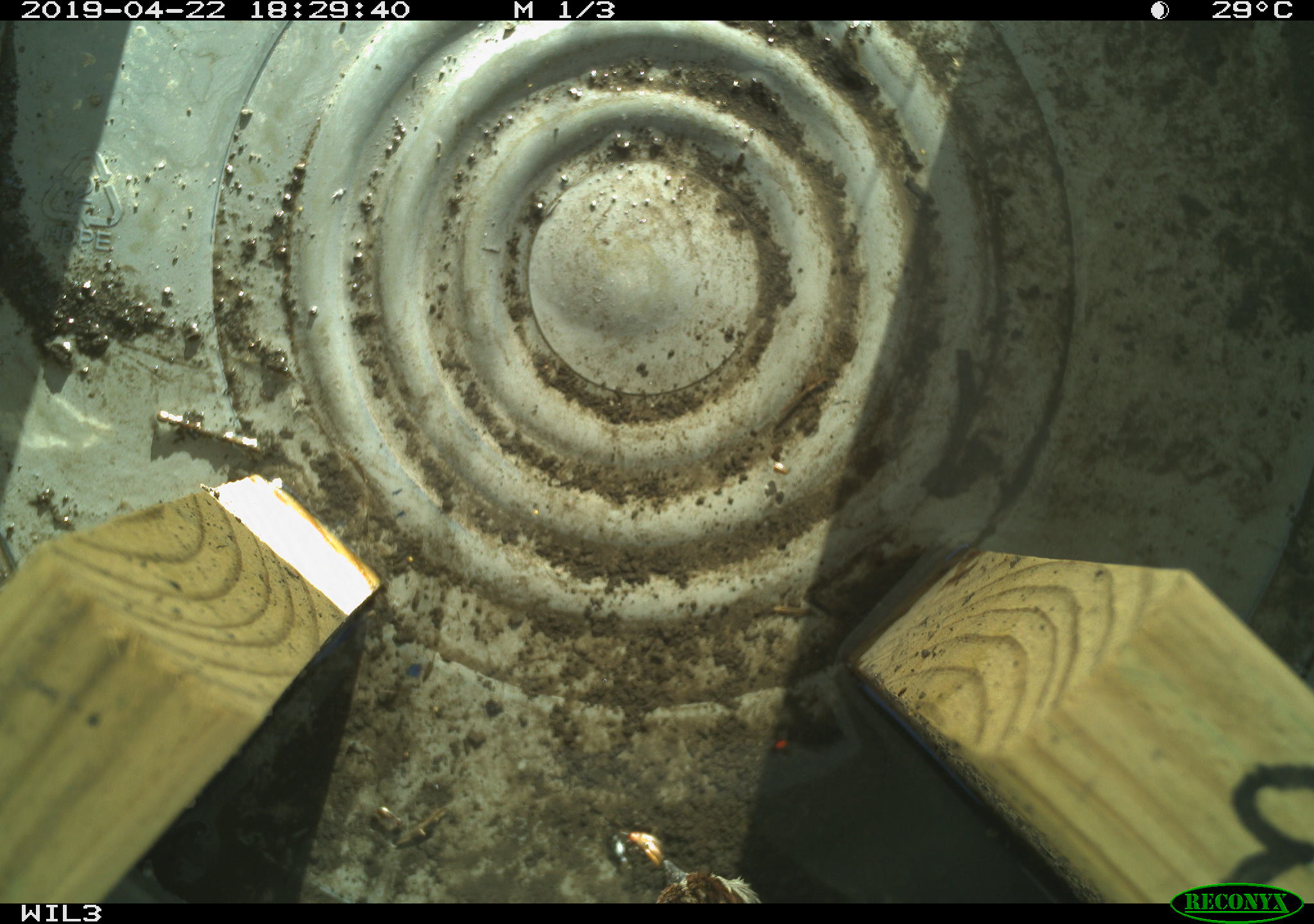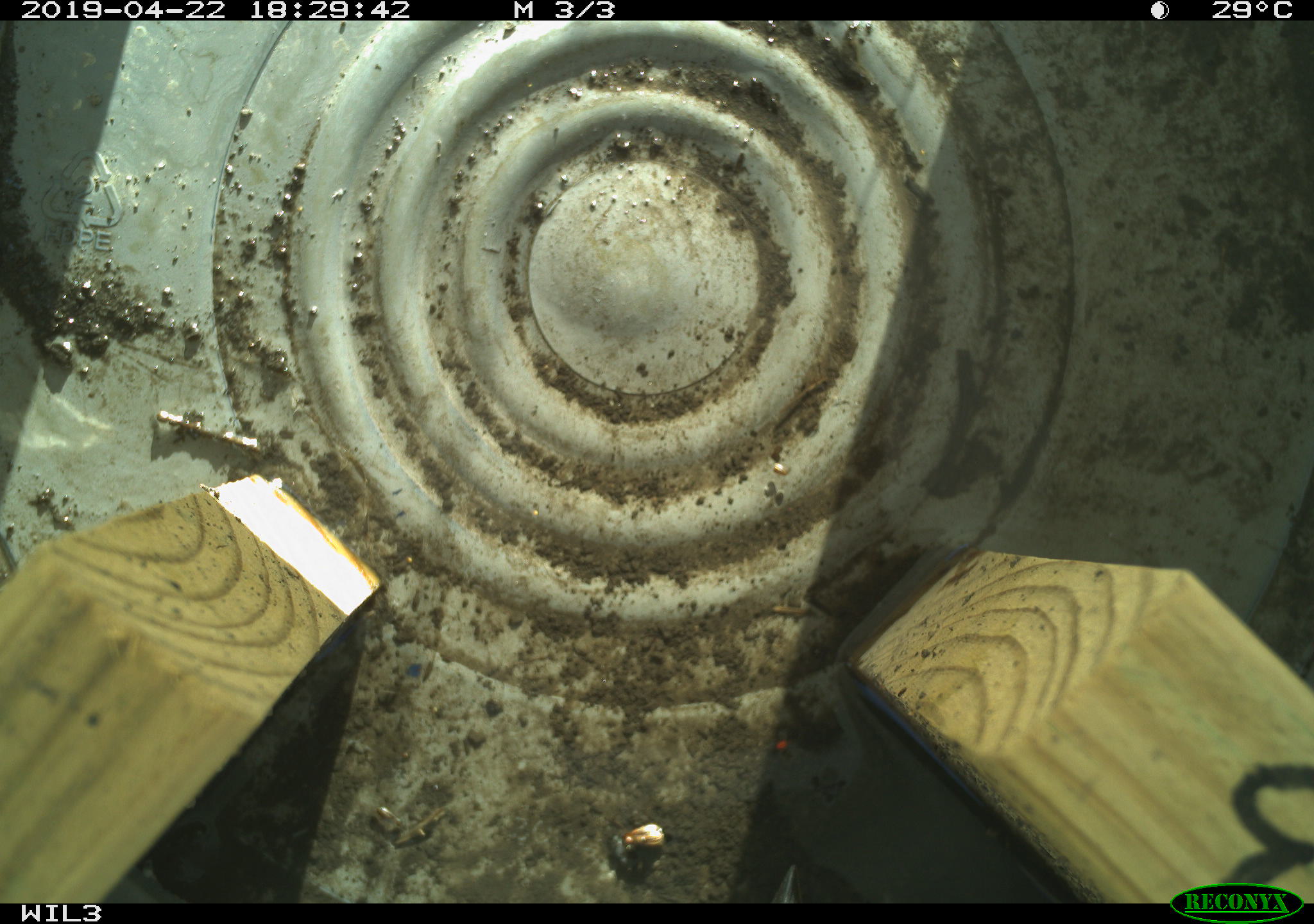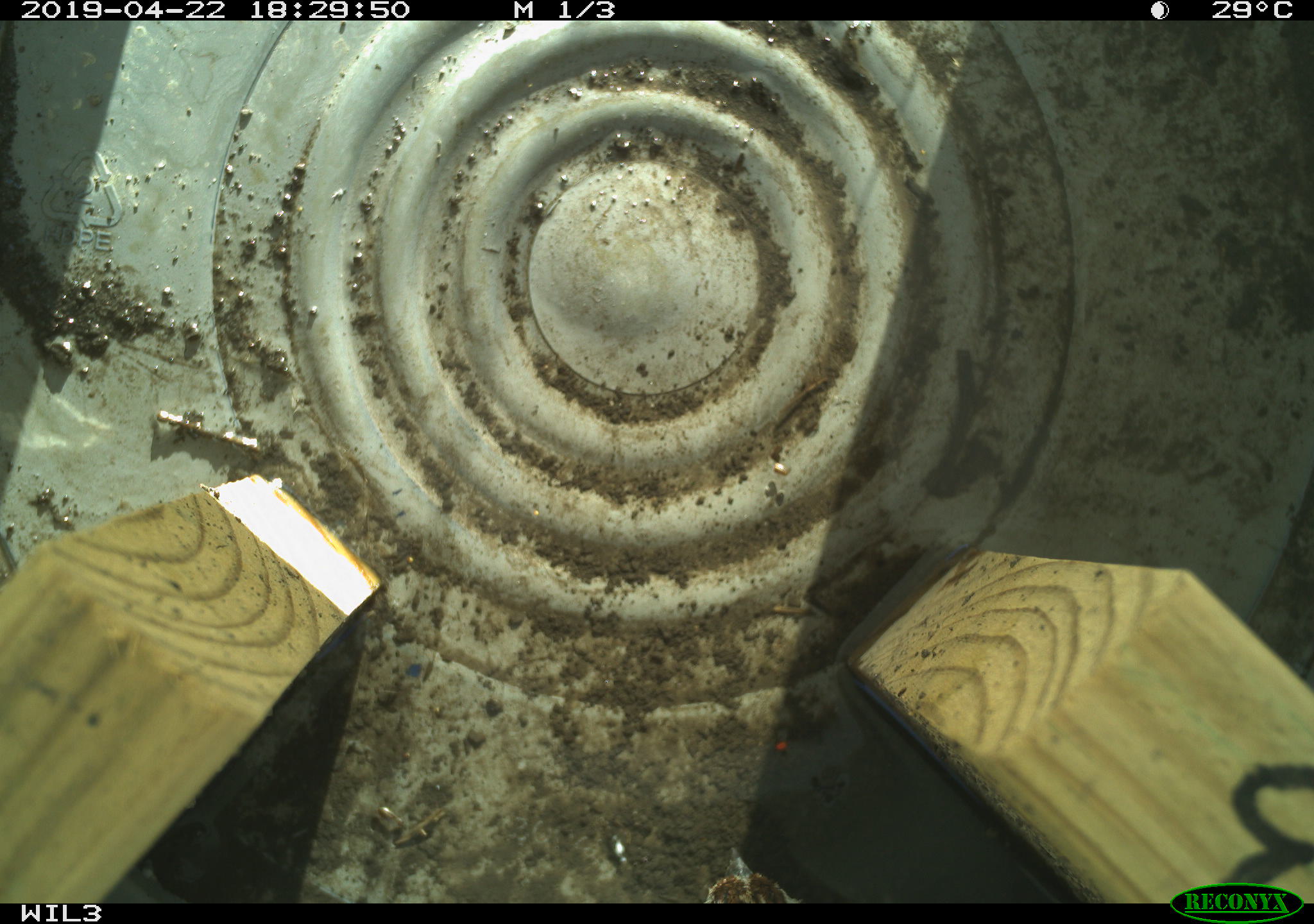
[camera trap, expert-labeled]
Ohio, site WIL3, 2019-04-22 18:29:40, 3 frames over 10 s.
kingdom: Animalia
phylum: Chordata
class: Aves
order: Passeriformes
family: Passerellidae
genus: Melospiza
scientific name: Melospiza melodia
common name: song sparrow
Song sparrow (Melospiza melodia).